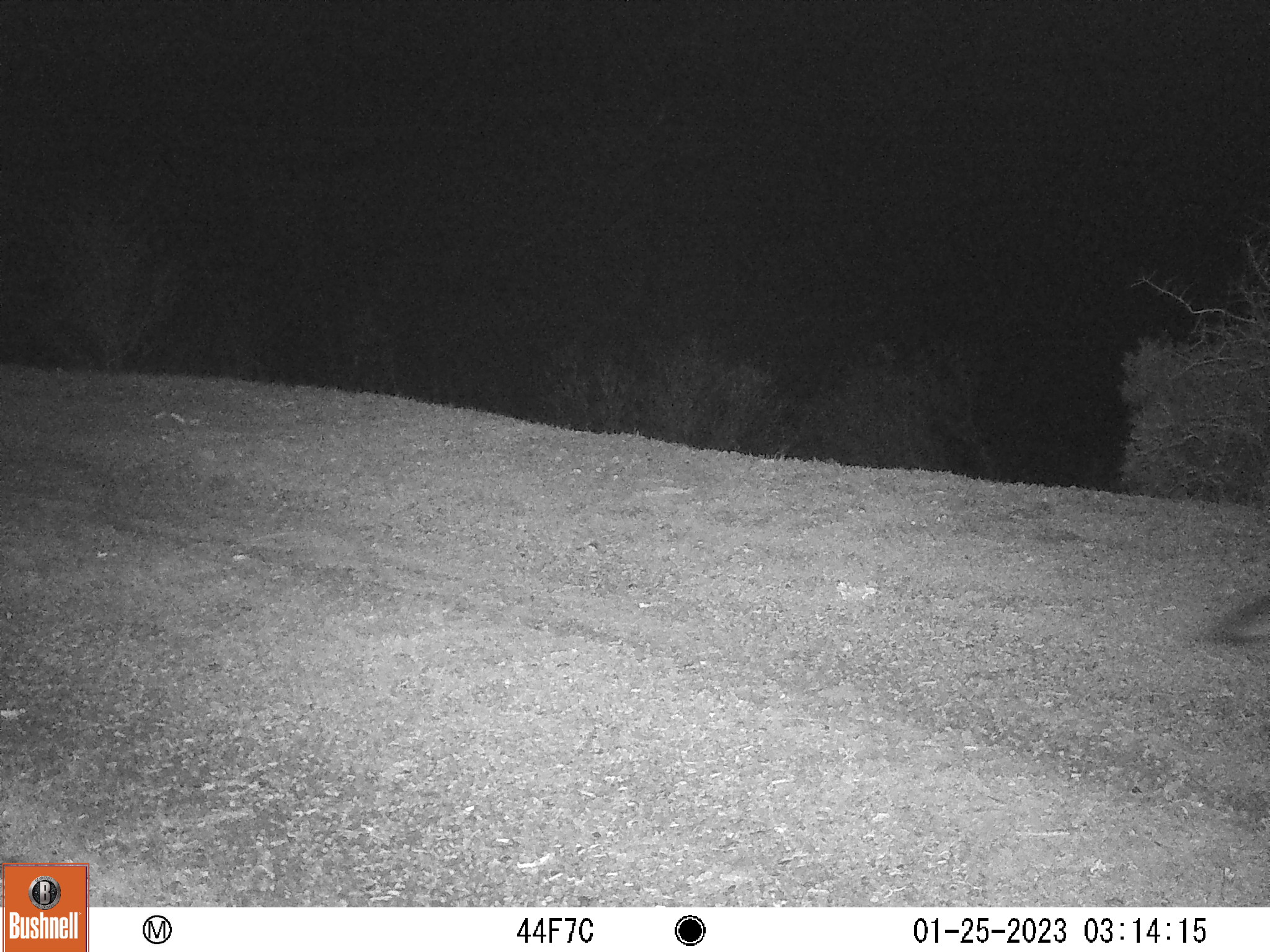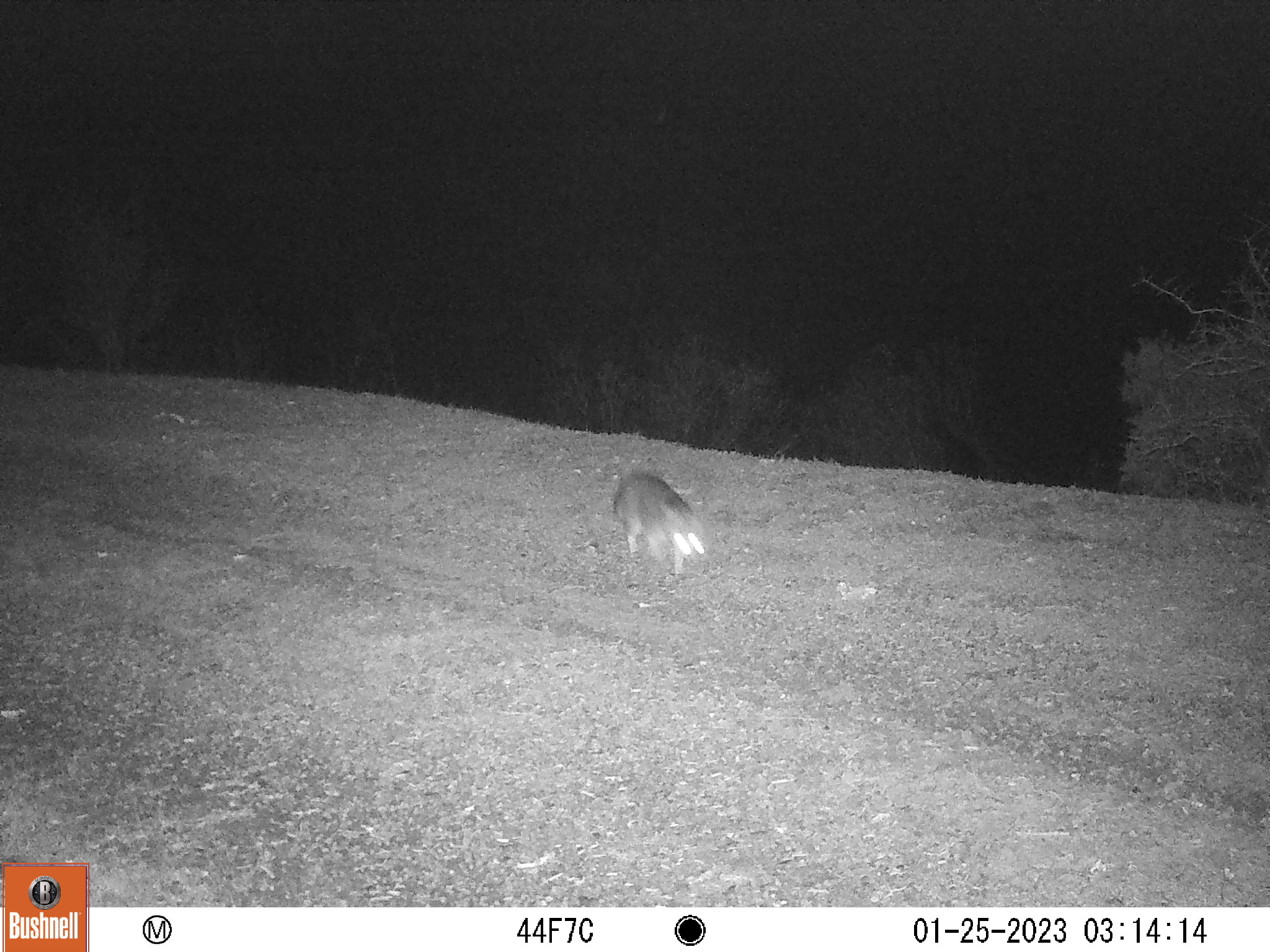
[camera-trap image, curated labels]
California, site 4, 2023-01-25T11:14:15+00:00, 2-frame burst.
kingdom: Animalia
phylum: Chordata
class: Mammalia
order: Carnivora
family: Canidae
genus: Urocyon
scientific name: Urocyon cinereoargenteus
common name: gray fox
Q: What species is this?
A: Gray fox (Urocyon cinereoargenteus).